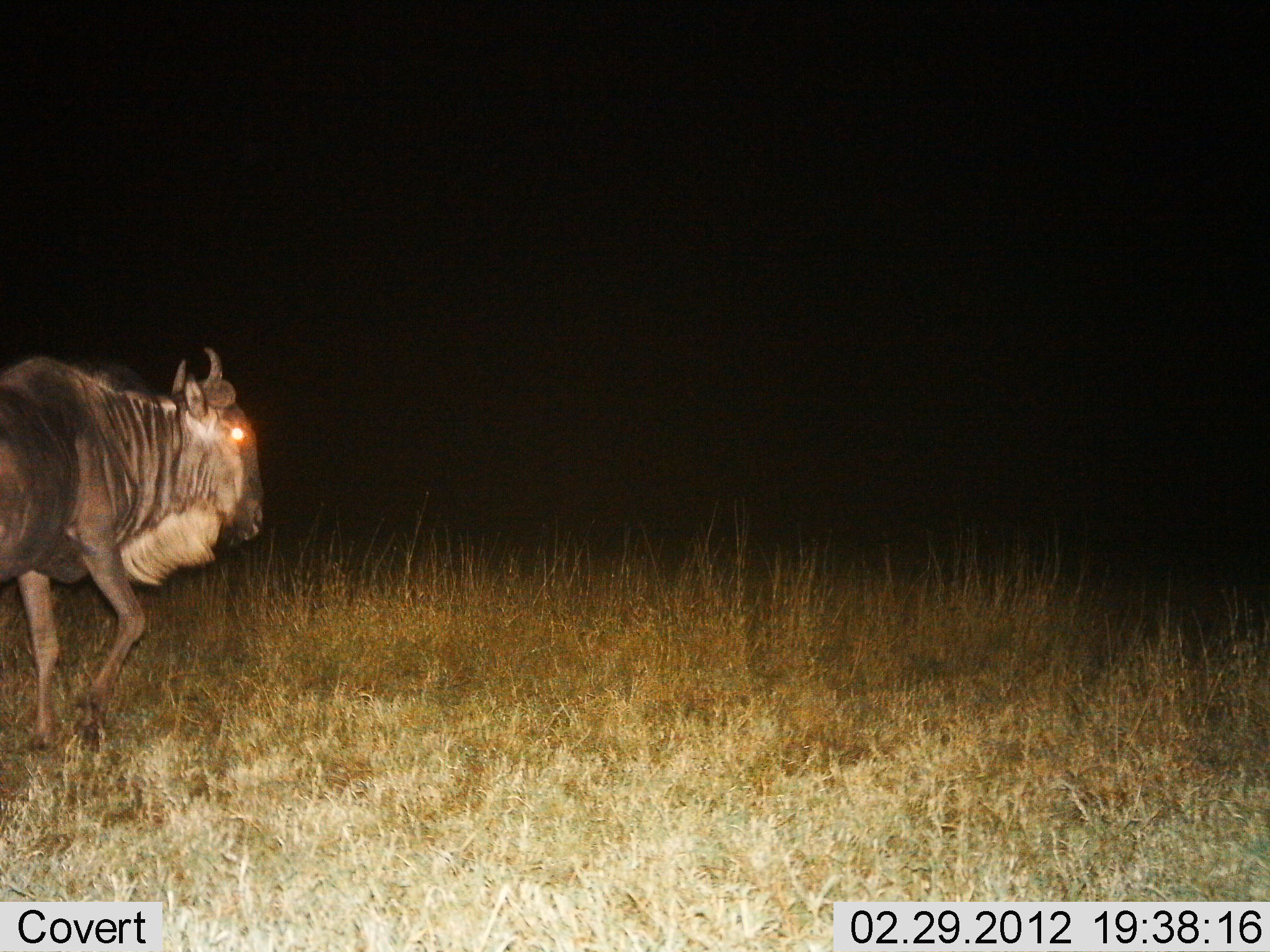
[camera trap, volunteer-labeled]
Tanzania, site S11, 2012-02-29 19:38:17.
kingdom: Animalia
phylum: Chordata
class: Mammalia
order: Artiodactyla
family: Bovidae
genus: Connochaetes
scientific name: Connochaetes taurinus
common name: blue wildebeest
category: wildebeest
Wildebeest (blue wildebeest) (Connochaetes taurinus), count 1. Behavior (volunteer vote fractions): standing 10%, resting 0%, moving 95%, interacting 0%. Young present (vote fraction): 0%. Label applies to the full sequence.